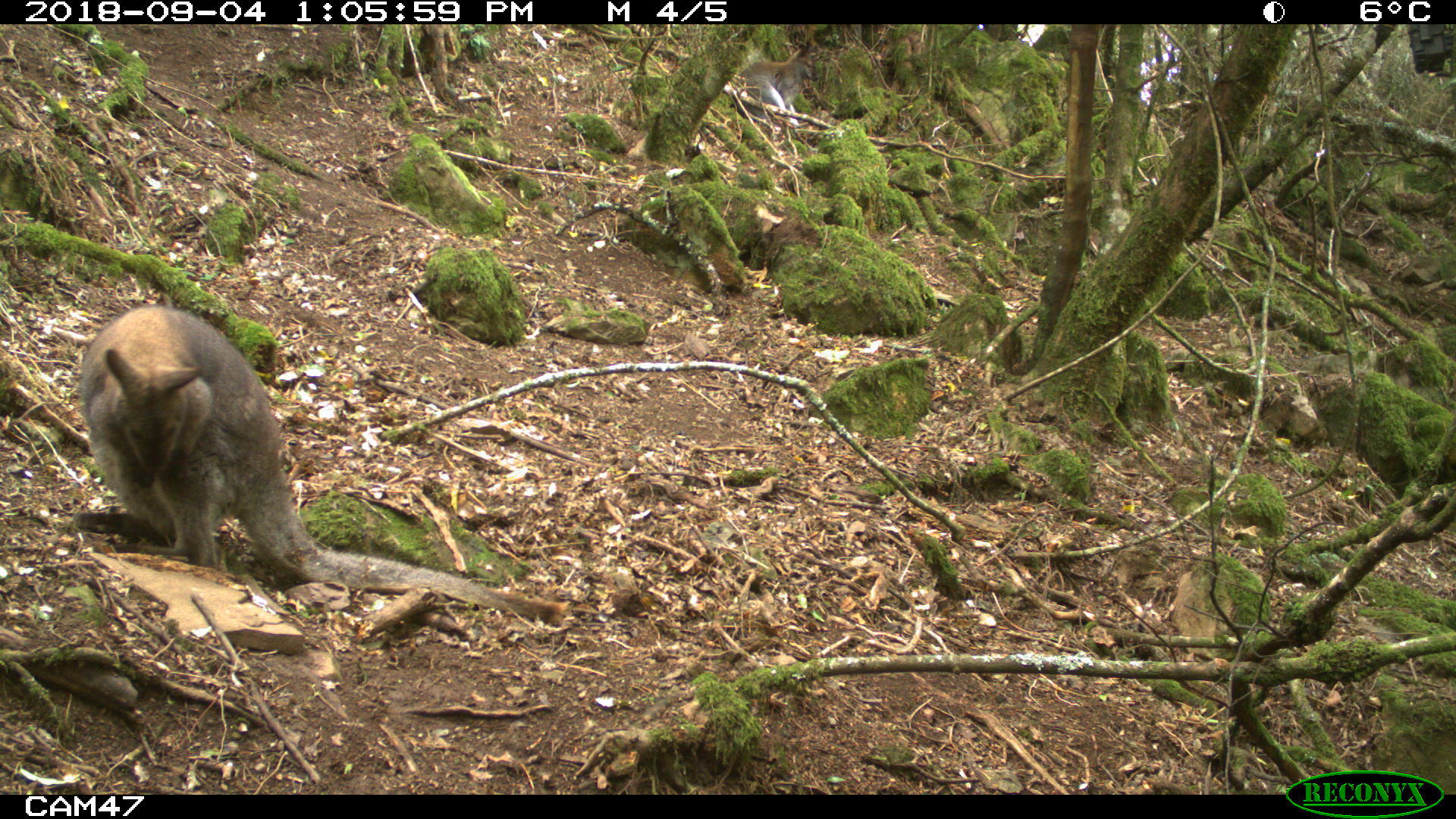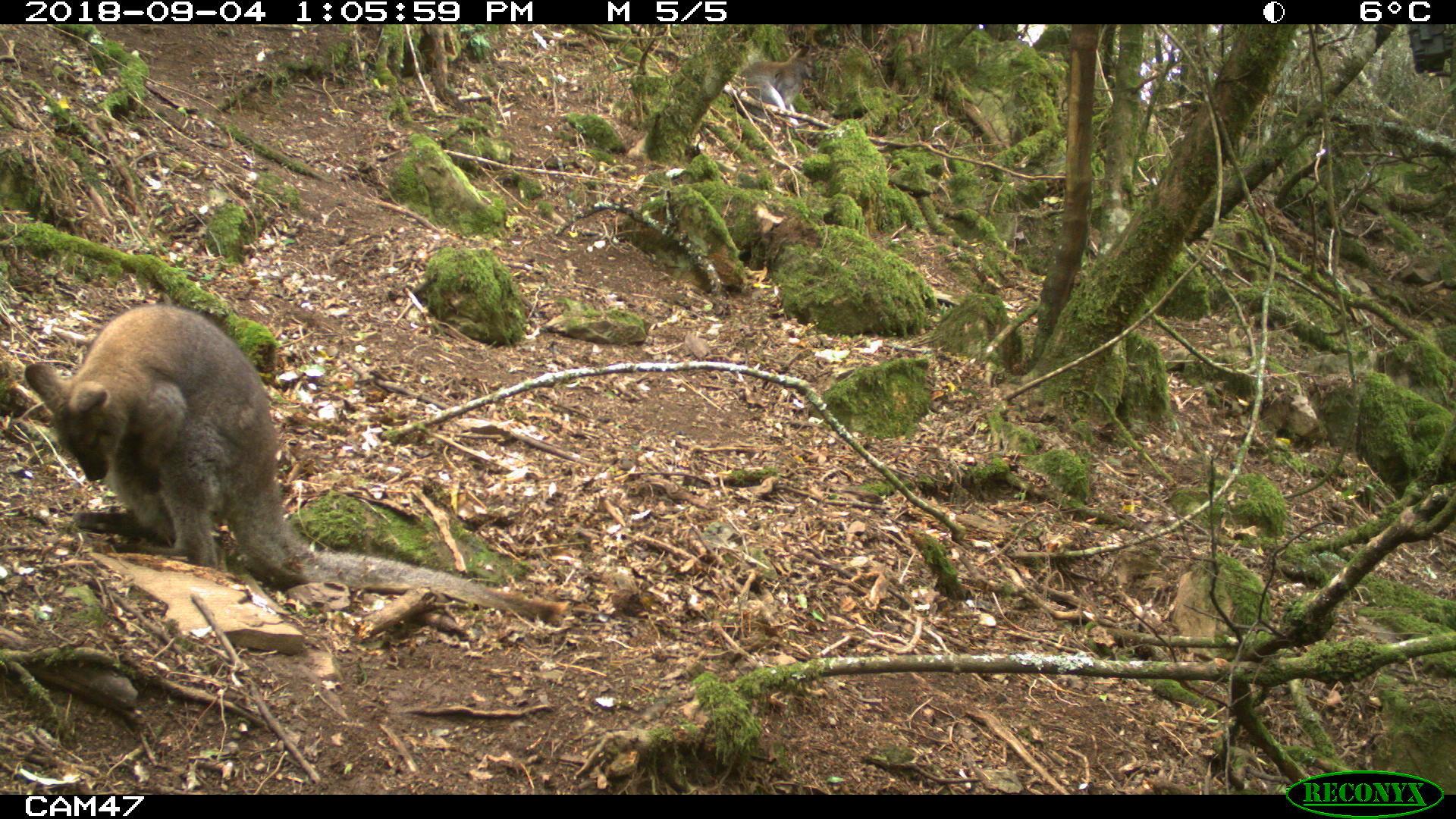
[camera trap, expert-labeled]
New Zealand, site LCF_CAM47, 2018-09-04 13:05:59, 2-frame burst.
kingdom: Animalia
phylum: Chordata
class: Mammalia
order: Diprotodontia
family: Macropodidae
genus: Notamacropus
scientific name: Notamacropus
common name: wallaby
Wallaby (Notamacropus).